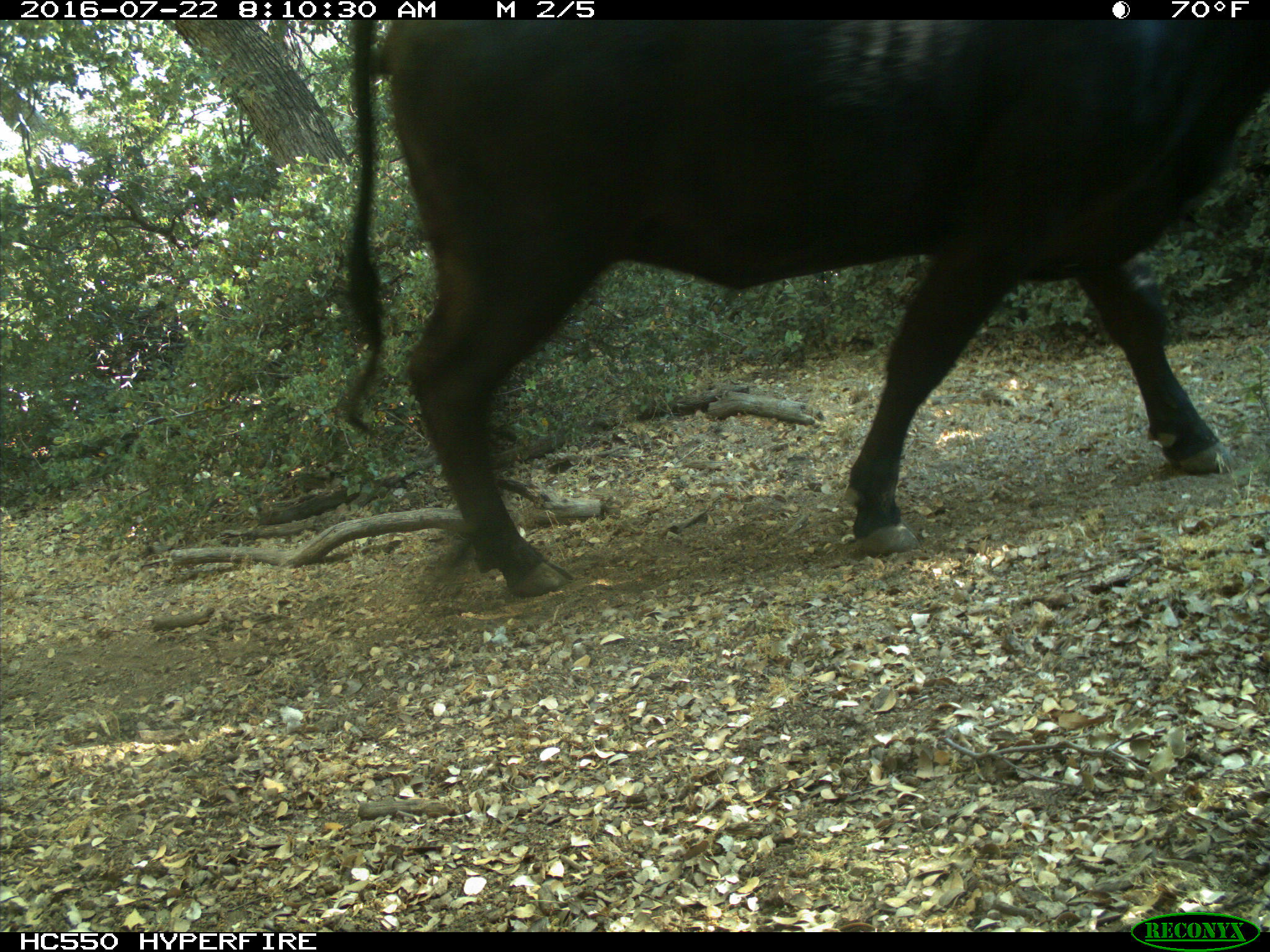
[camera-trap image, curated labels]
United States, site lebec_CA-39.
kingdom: Animalia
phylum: Chordata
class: Mammalia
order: Artiodactyla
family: Bovidae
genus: Bos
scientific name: Bos taurus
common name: domestic cow